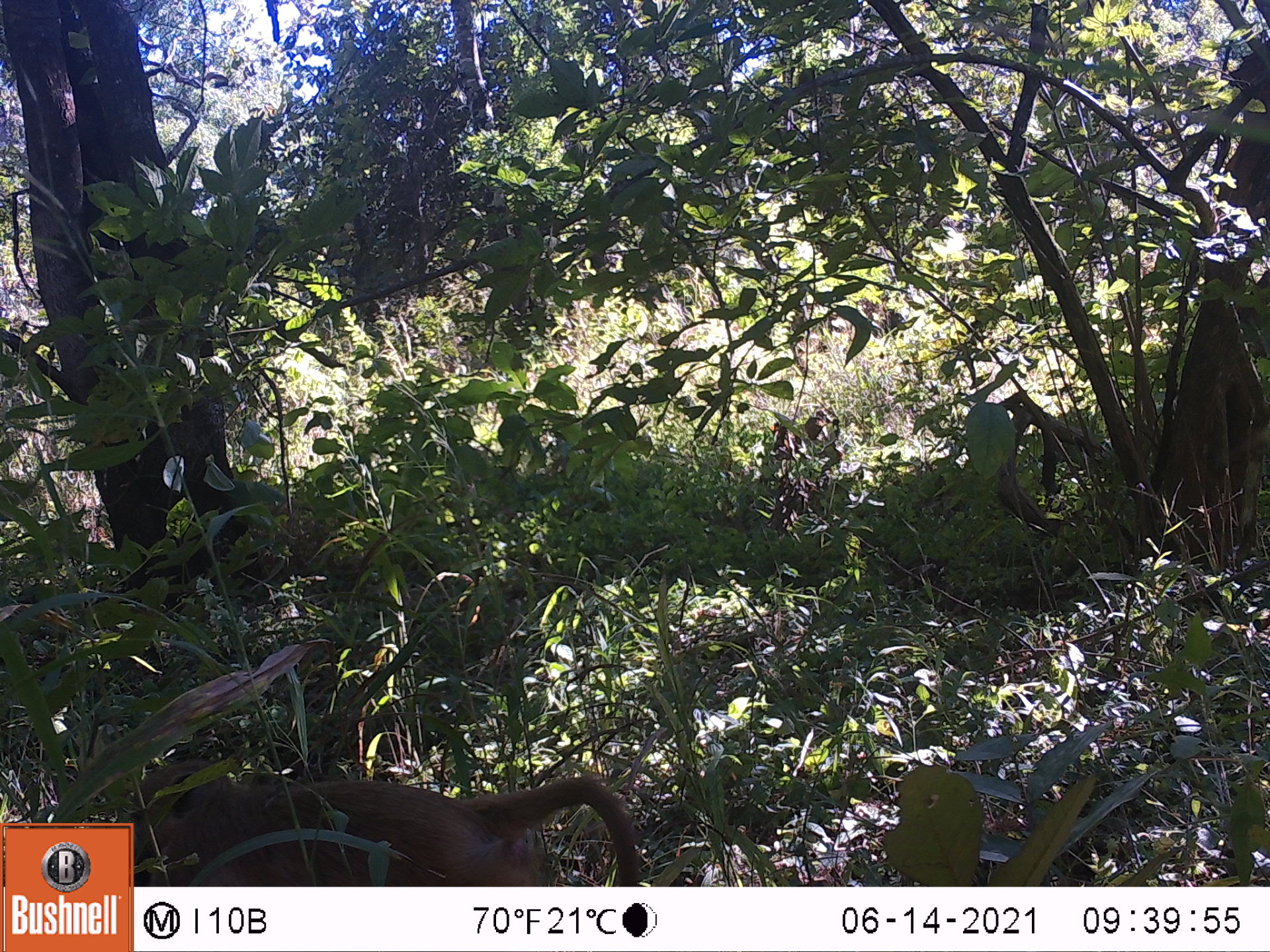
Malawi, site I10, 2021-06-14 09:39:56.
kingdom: Animalia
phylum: Chordata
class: Mammalia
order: Primates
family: Cercopithecidae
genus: Papio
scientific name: Papio cynocephalus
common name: yellow baboon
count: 1